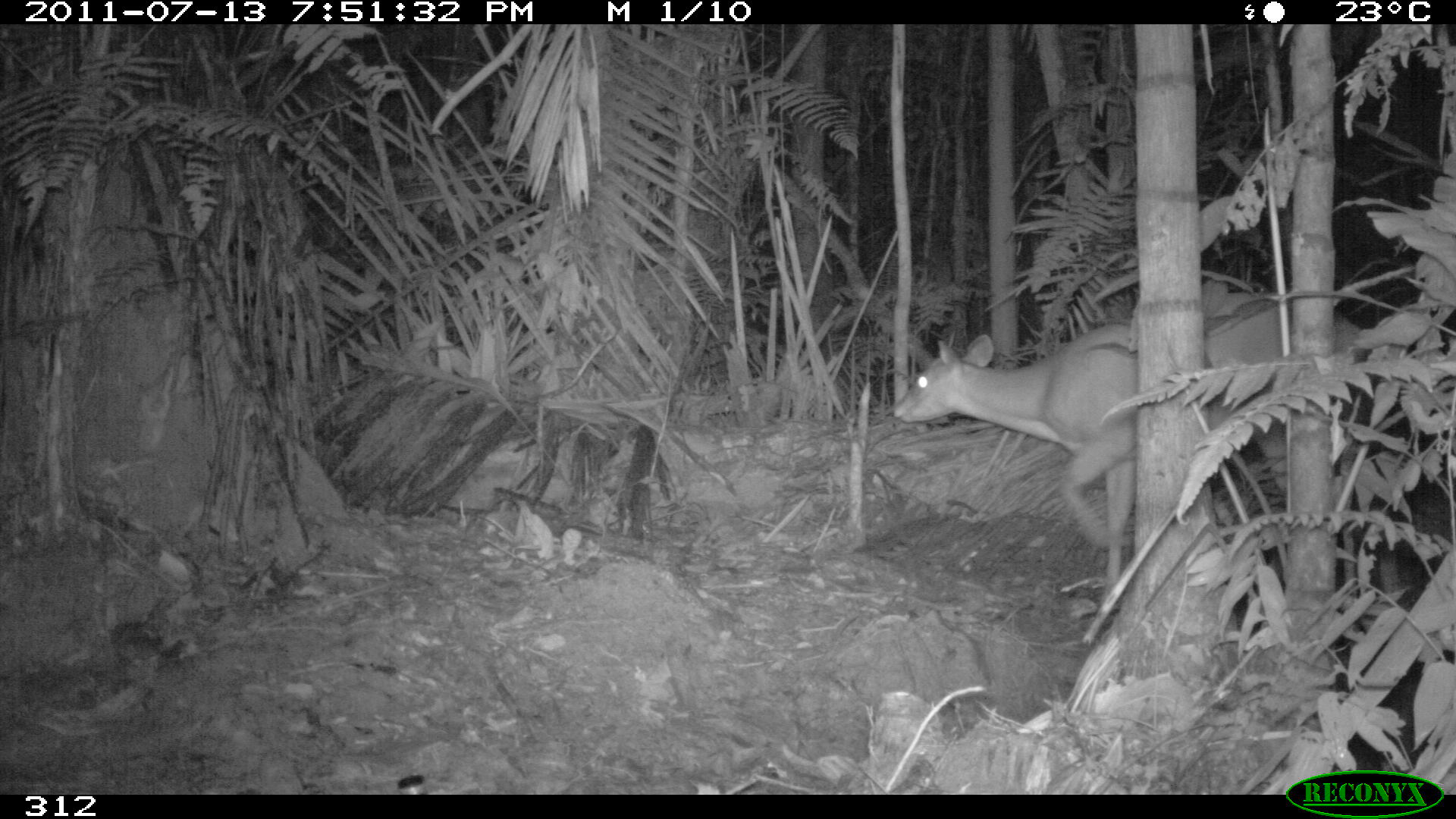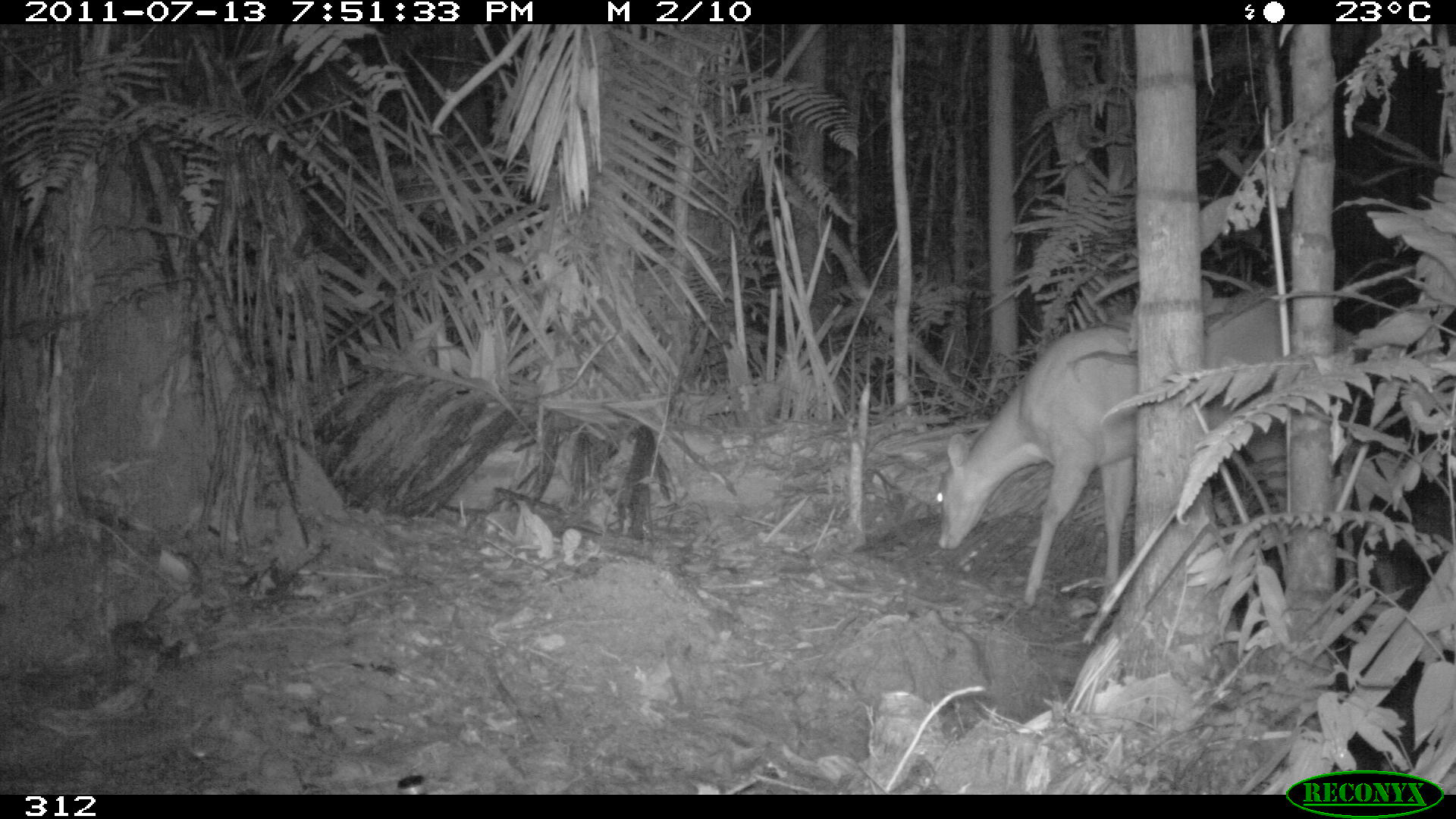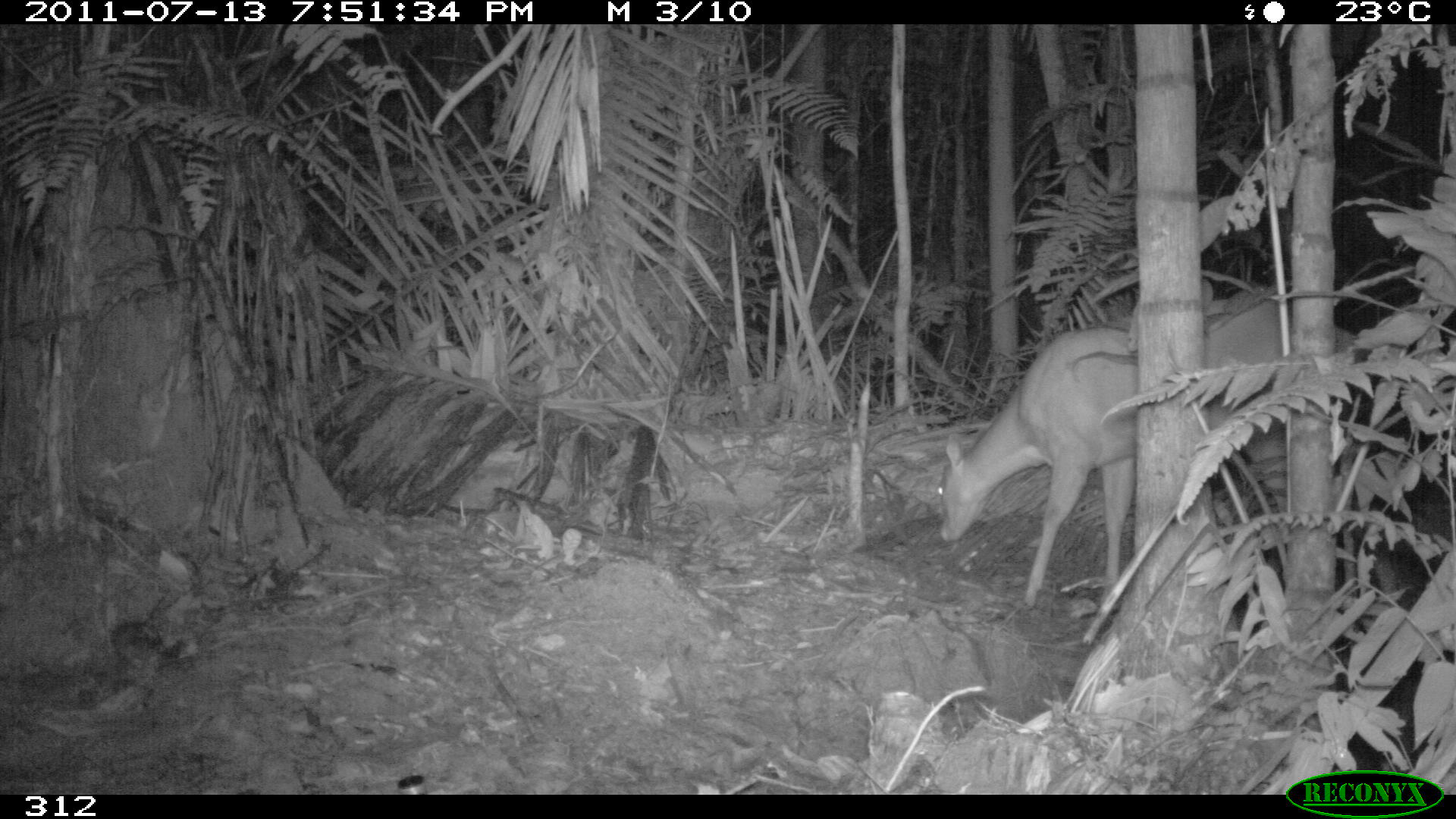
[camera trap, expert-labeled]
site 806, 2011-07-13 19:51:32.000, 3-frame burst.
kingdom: Animalia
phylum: Chordata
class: Mammalia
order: Artiodactyla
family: Cervidae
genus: Mazama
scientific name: Mazama americana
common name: red brocket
Mazama americana (red brocket).